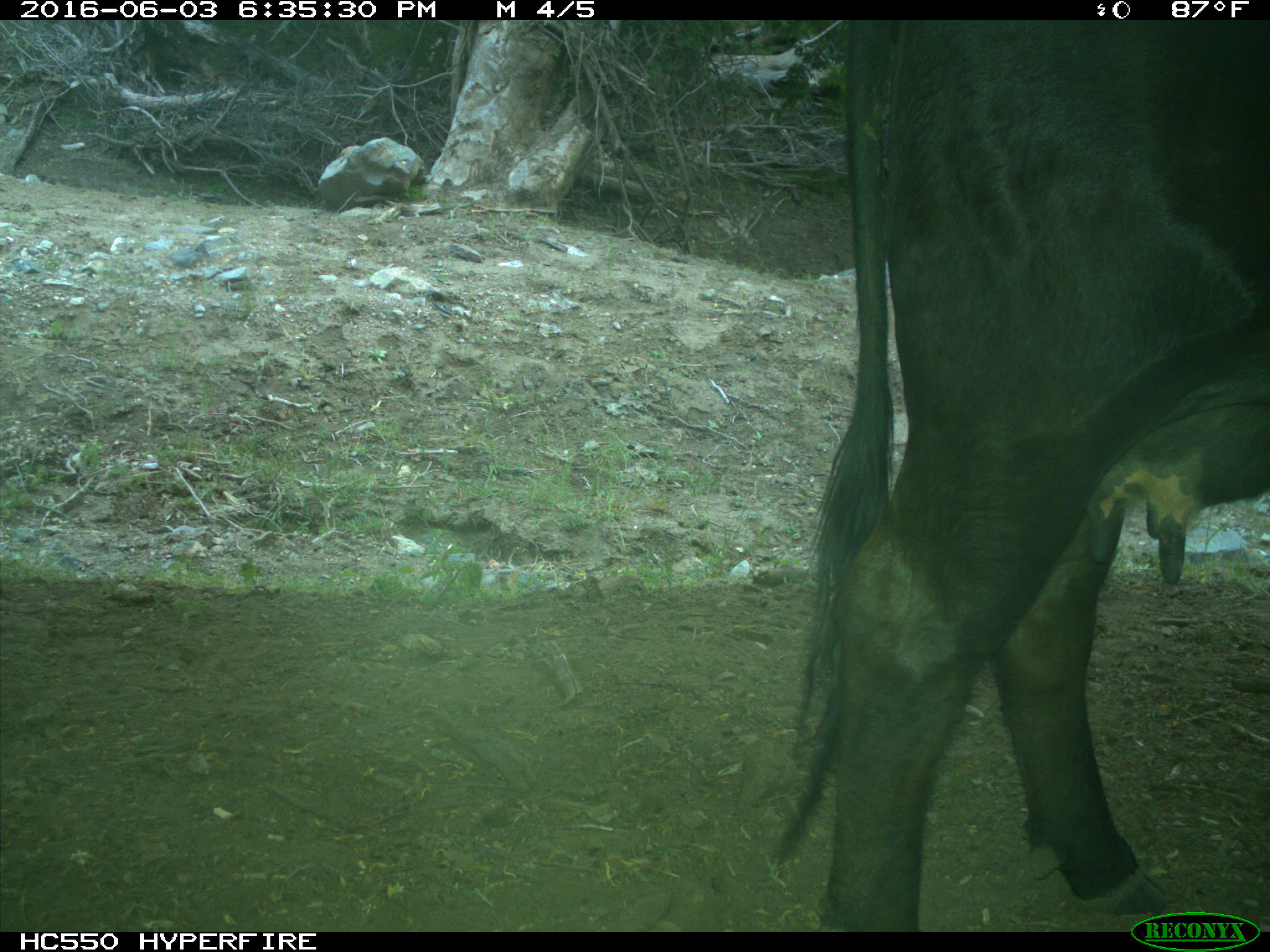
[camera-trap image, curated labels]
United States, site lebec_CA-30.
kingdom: Animalia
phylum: Chordata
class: Mammalia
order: Artiodactyla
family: Bovidae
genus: Bos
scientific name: Bos taurus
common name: domestic cow